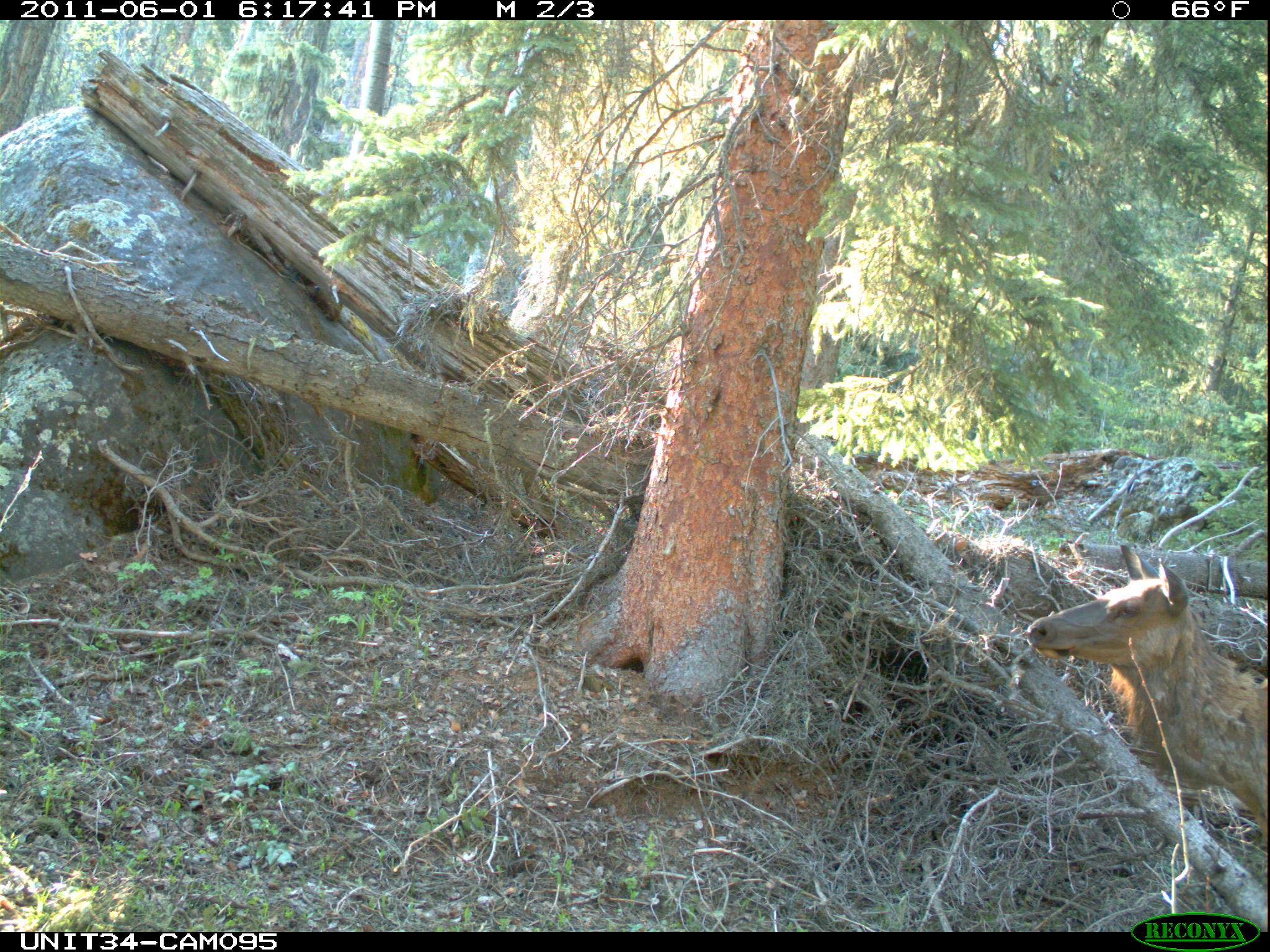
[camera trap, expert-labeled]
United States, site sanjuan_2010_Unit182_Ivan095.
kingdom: Animalia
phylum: Chordata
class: Mammalia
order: Artiodactyla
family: Cervidae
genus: Cervus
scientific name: Cervus elaphus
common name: red deer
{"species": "Cervus elaphus (red deer)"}